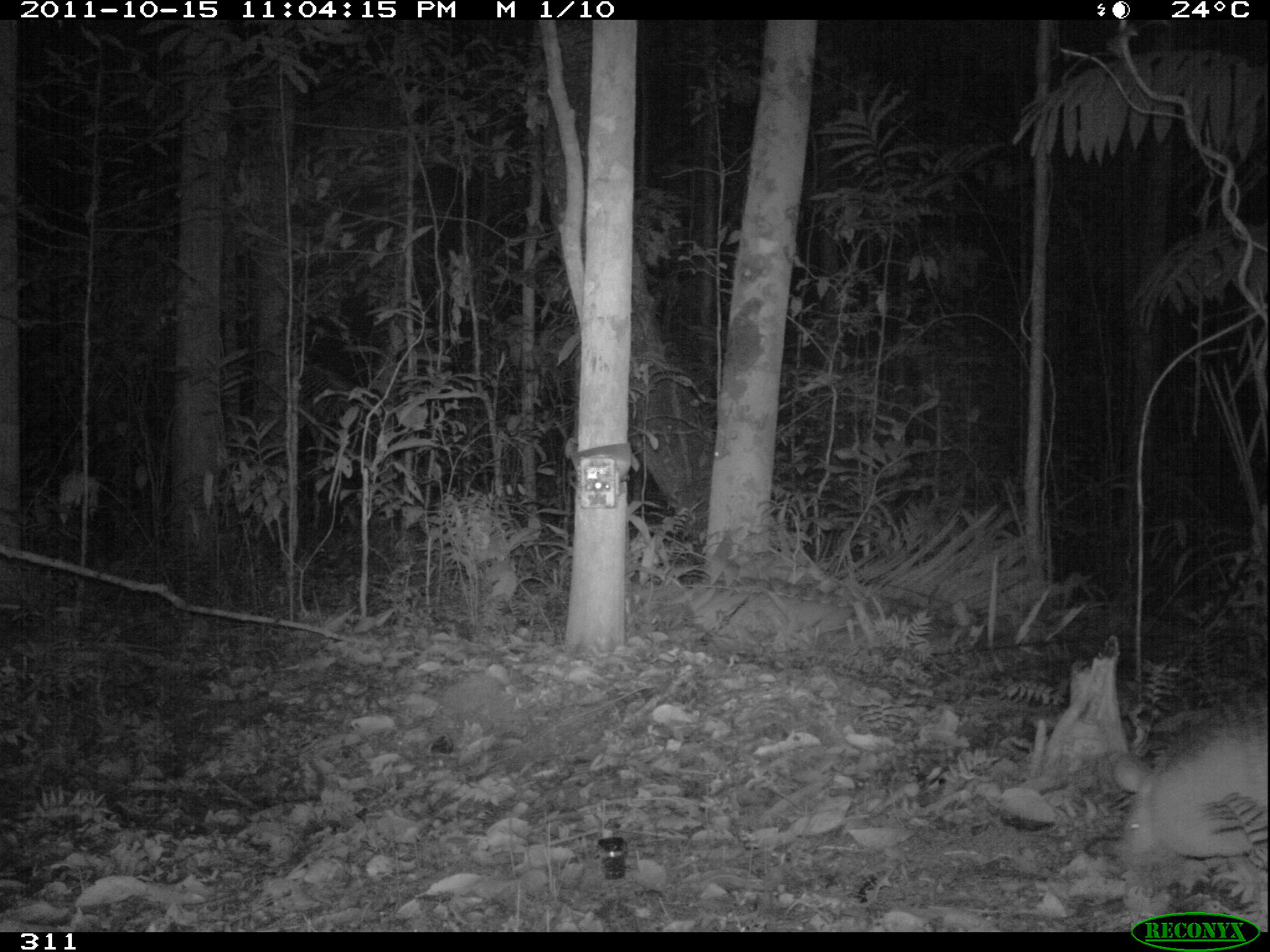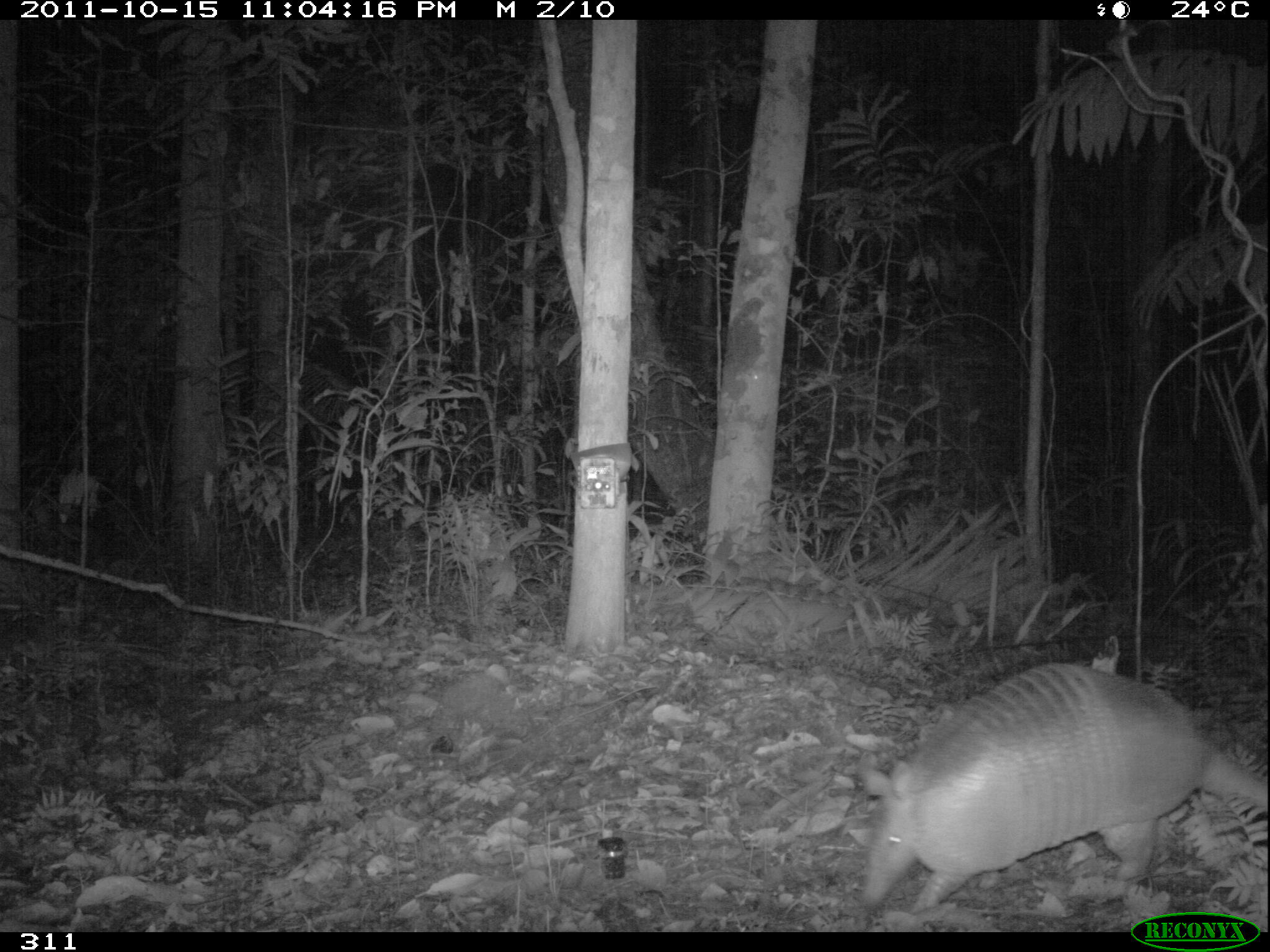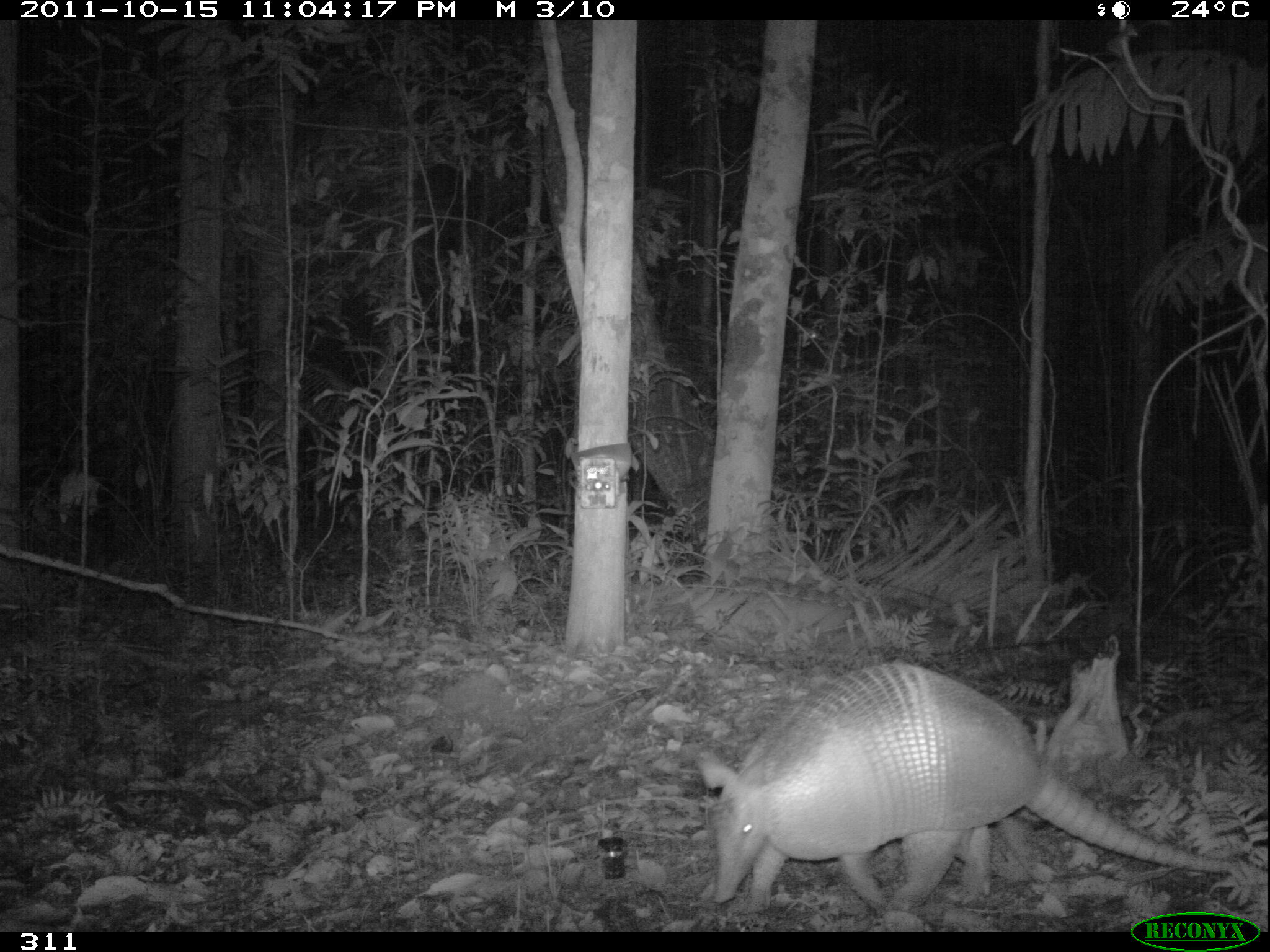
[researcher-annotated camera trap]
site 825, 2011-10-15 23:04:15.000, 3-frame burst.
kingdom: Animalia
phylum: Chordata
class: Mammalia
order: Cingulata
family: Dasypodidae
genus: Dasypus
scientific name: Dasypus kappleri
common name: greater long-nosed armadillo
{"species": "Dasypus kappleri (greater long-nosed armadillo)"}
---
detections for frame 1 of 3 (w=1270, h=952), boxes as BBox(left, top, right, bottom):
dasypus kappleri: BBox(1109, 731, 1267, 861)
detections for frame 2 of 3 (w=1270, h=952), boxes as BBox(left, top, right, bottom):
dasypus kappleri: BBox(860, 661, 1270, 911)